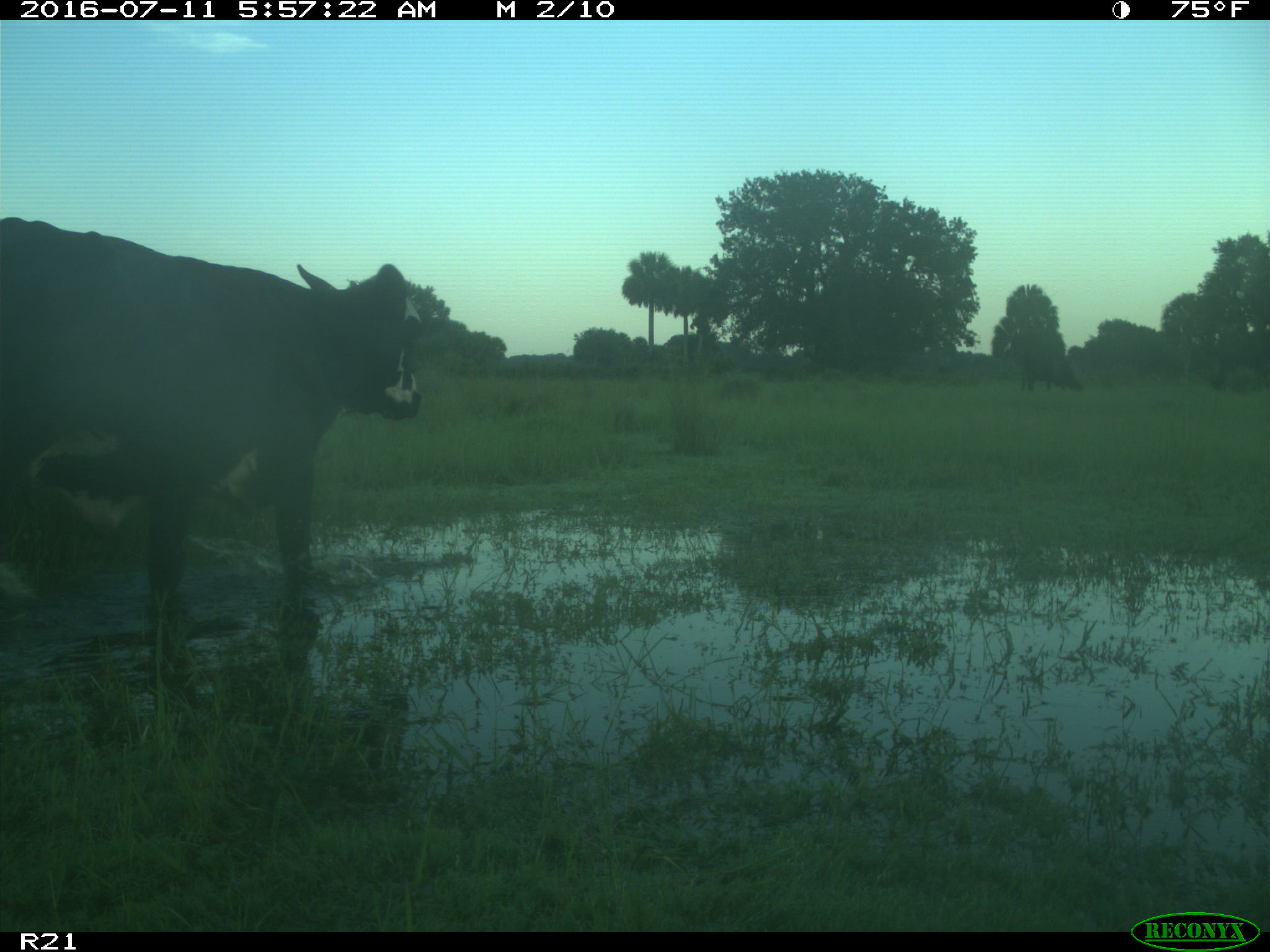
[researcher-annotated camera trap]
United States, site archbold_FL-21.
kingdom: Animalia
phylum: Chordata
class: Mammalia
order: Artiodactyla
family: Bovidae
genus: Bos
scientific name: Bos taurus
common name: domestic cow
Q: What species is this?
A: Bos taurus (domestic cow).